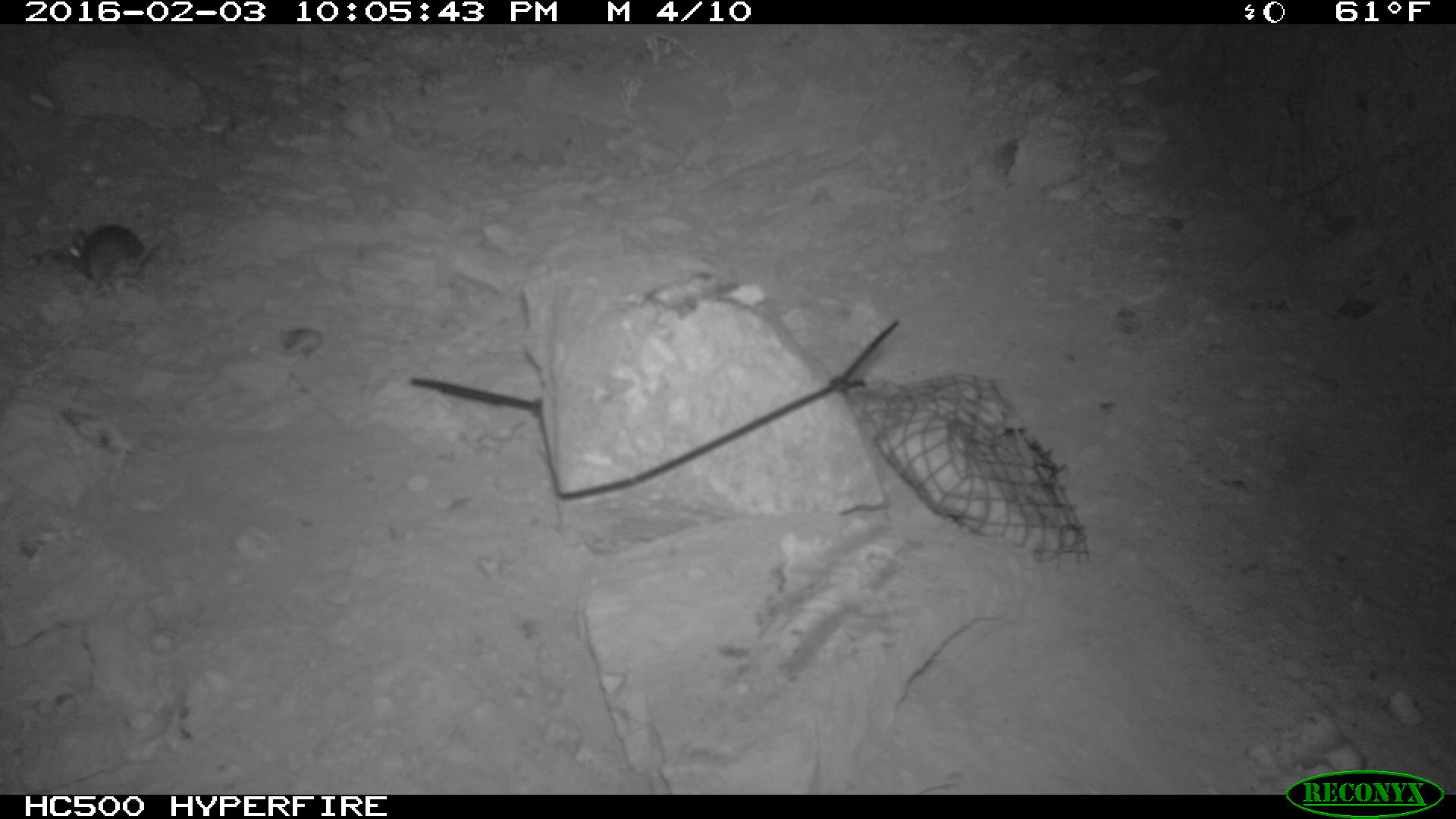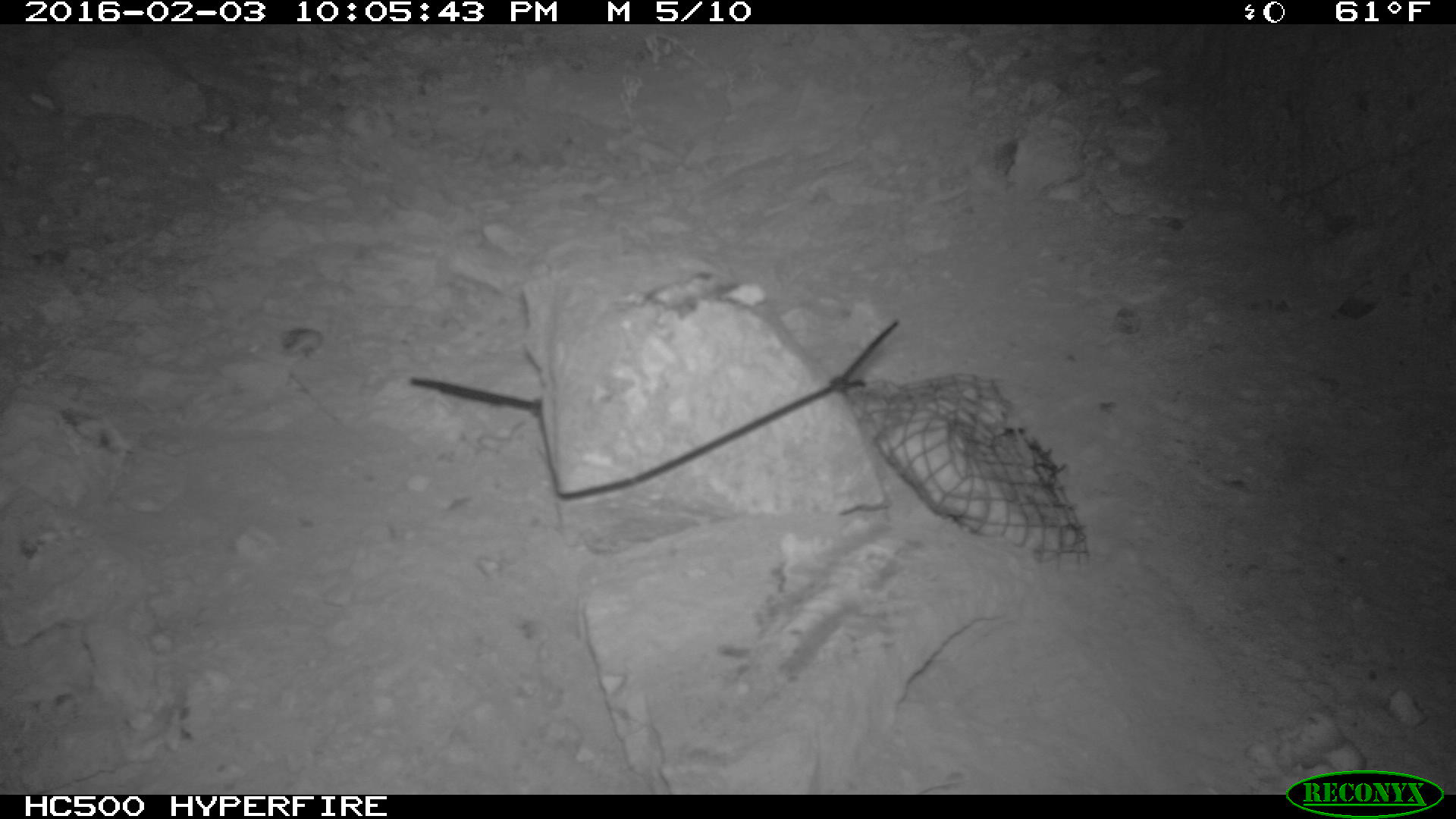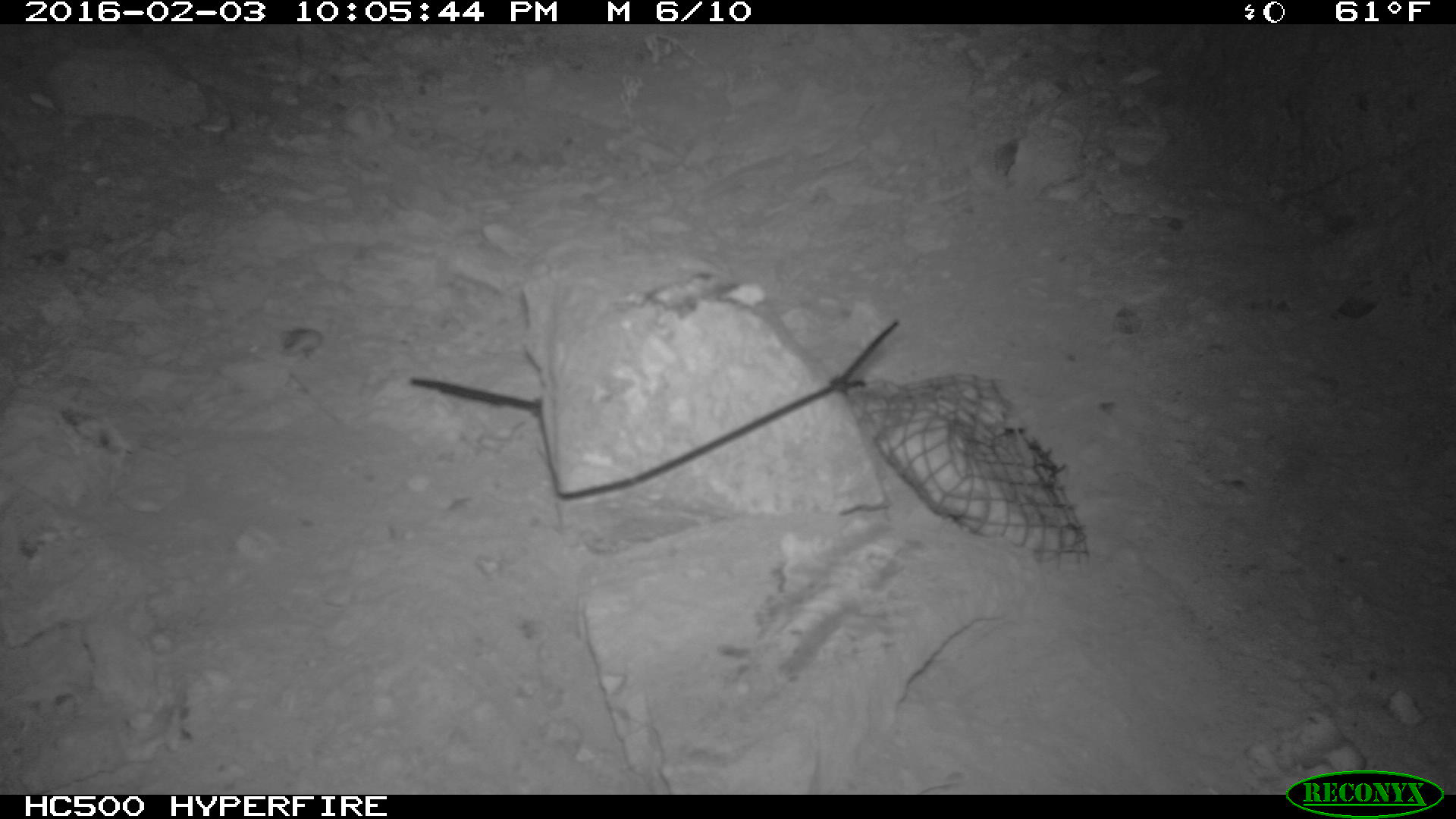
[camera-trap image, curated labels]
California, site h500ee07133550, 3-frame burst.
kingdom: Animalia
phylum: Chordata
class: Mammalia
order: Rodentia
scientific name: Rodentia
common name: rodent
Rodent (Rodentia).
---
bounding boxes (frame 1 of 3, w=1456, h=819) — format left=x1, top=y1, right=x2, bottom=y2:
rodent: left=65, top=220, right=169, bottom=300